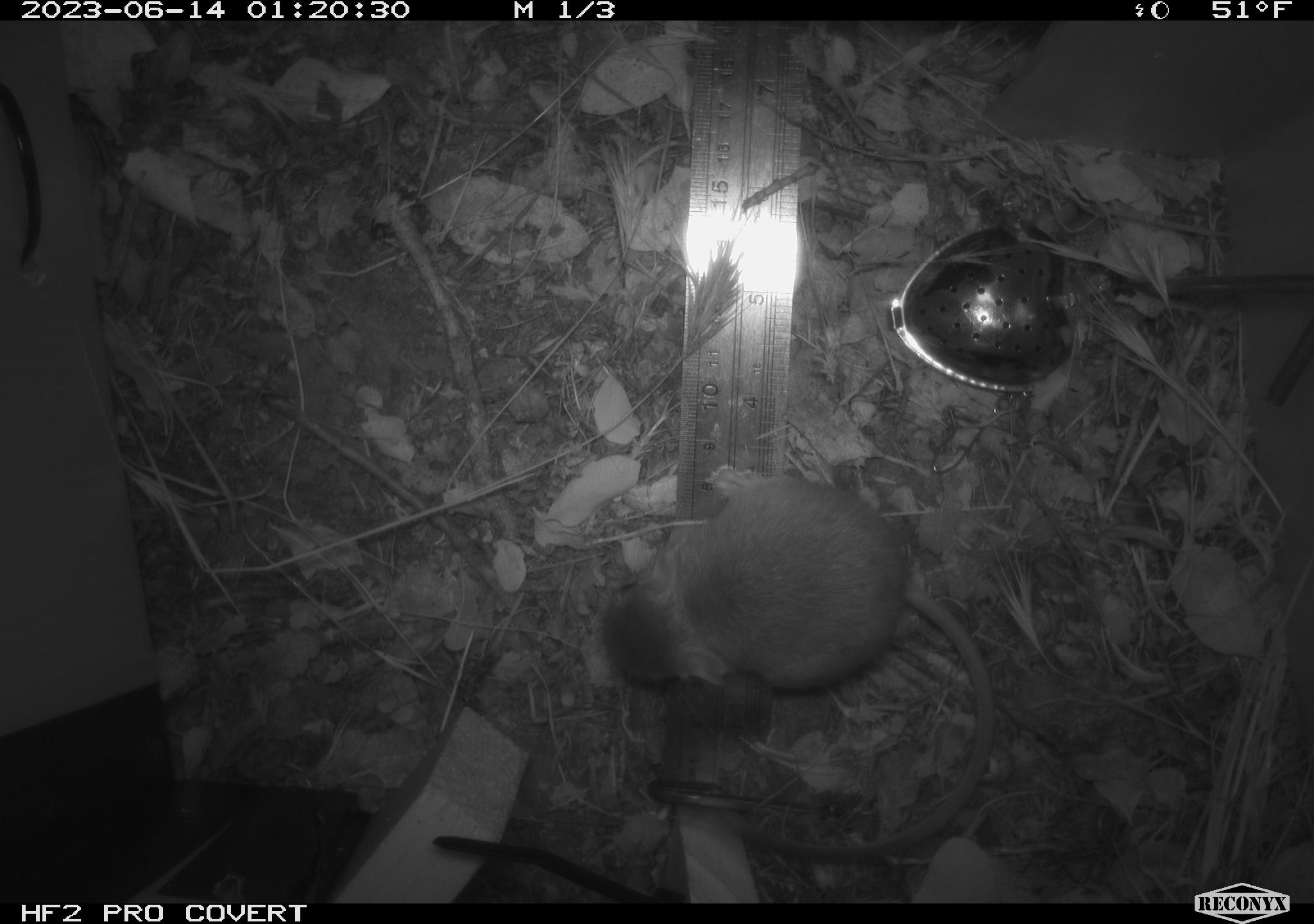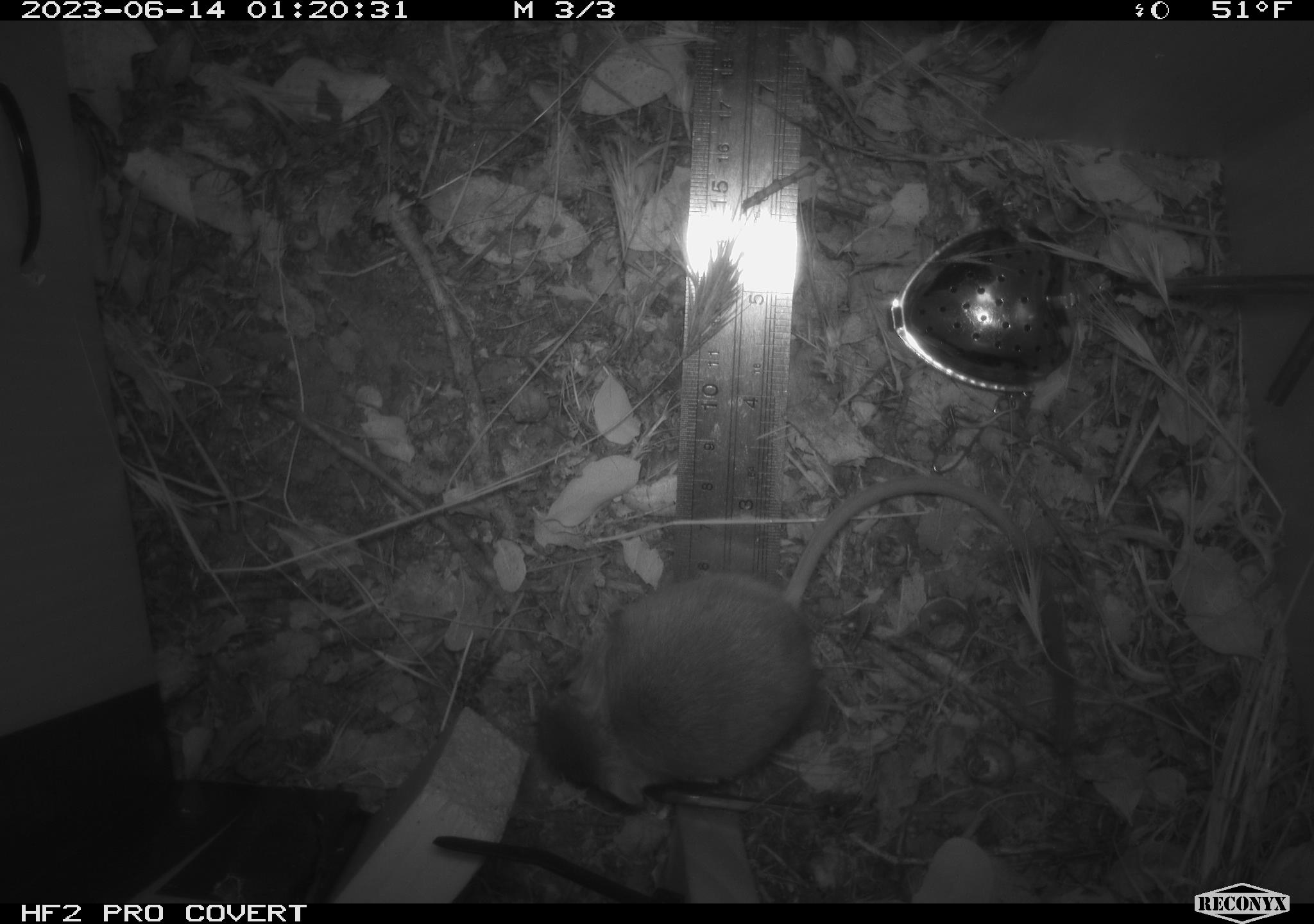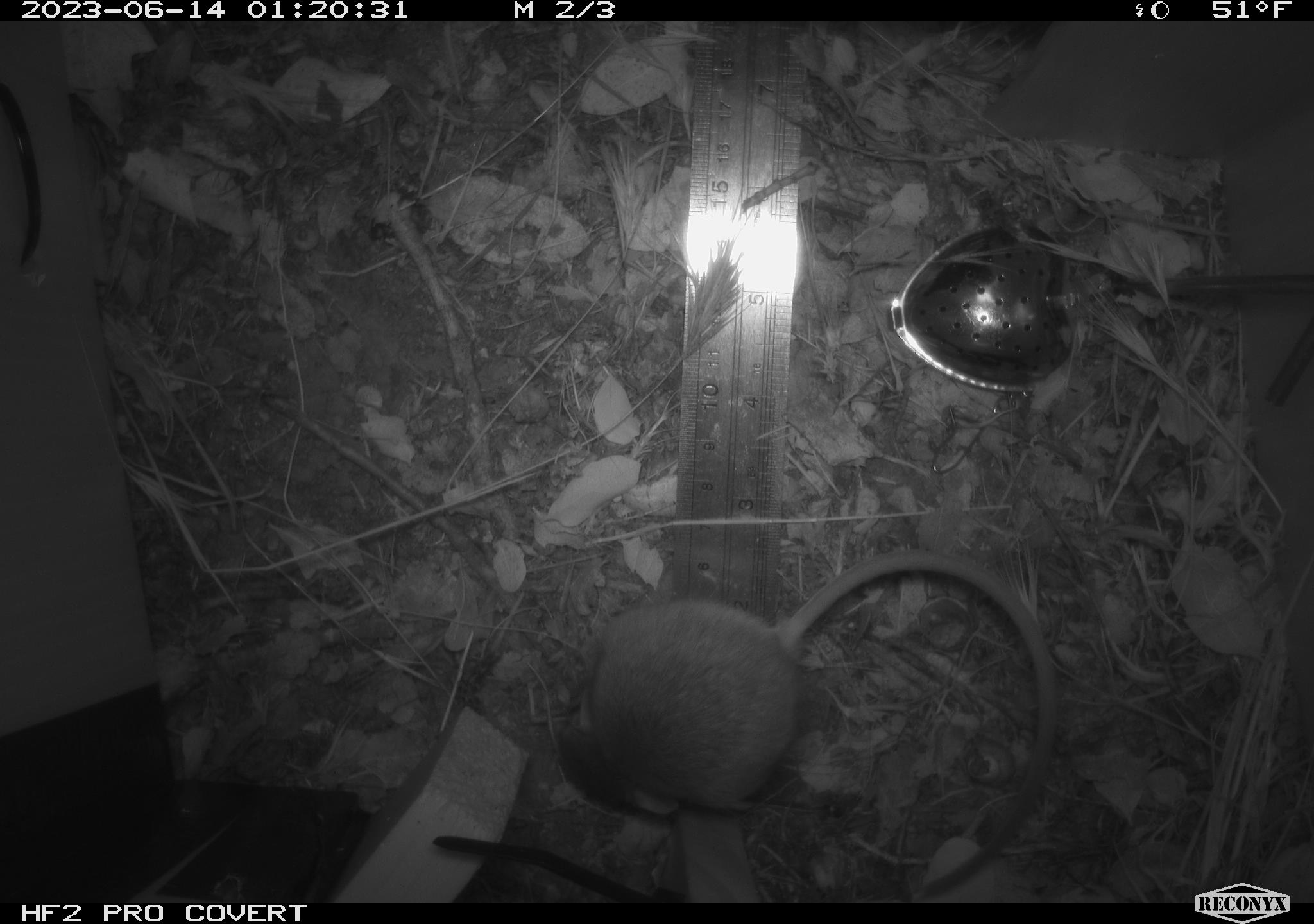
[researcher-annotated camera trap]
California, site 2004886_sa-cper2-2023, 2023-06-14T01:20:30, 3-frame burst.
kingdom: Animalia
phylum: Chordata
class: Mammalia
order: Rodentia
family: Heteromyidae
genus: Dipodomys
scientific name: Dipodomys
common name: kangaroo rats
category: dipodomys species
Dipodomys species (kangaroo rats) (Dipodomys).